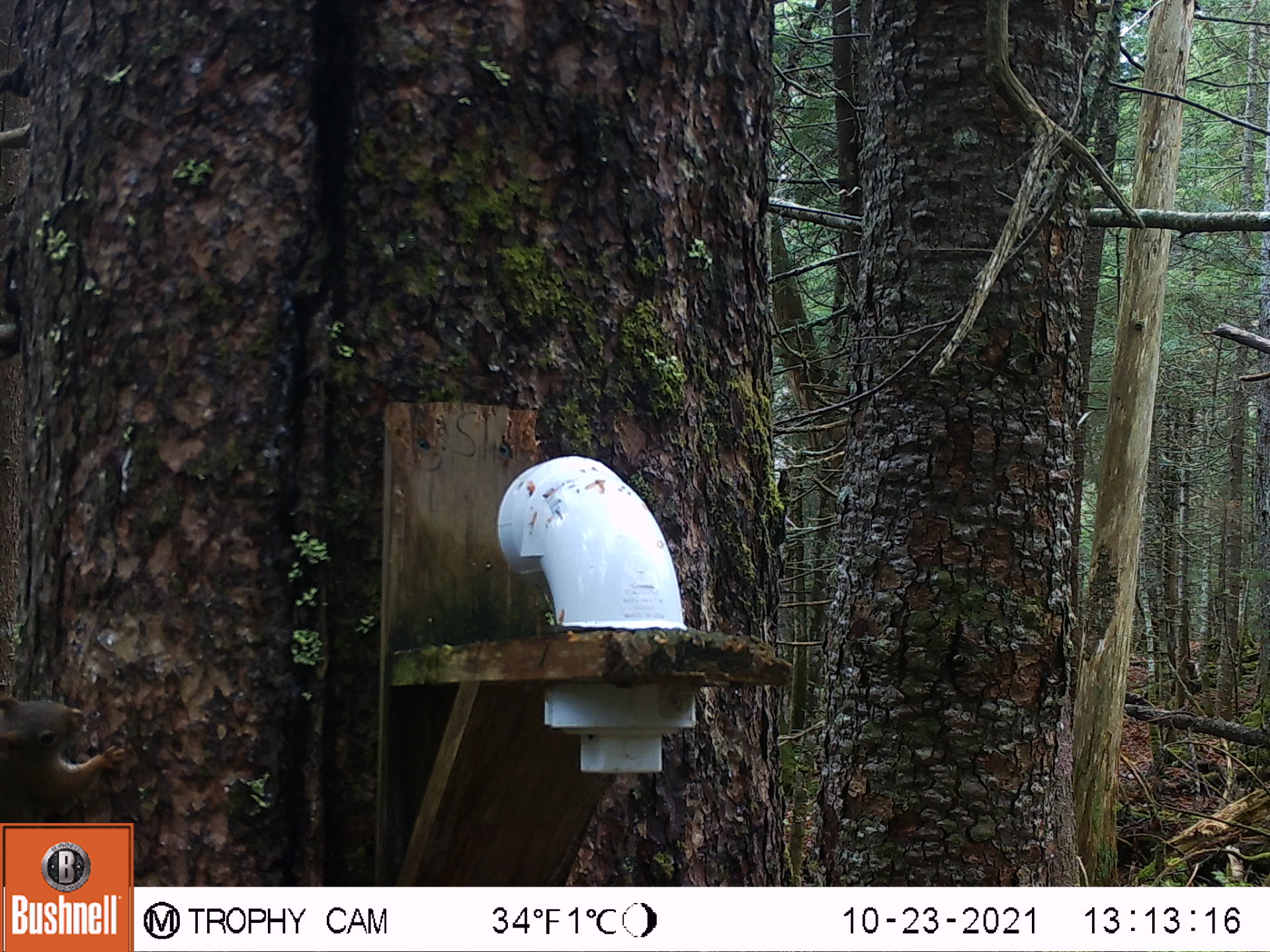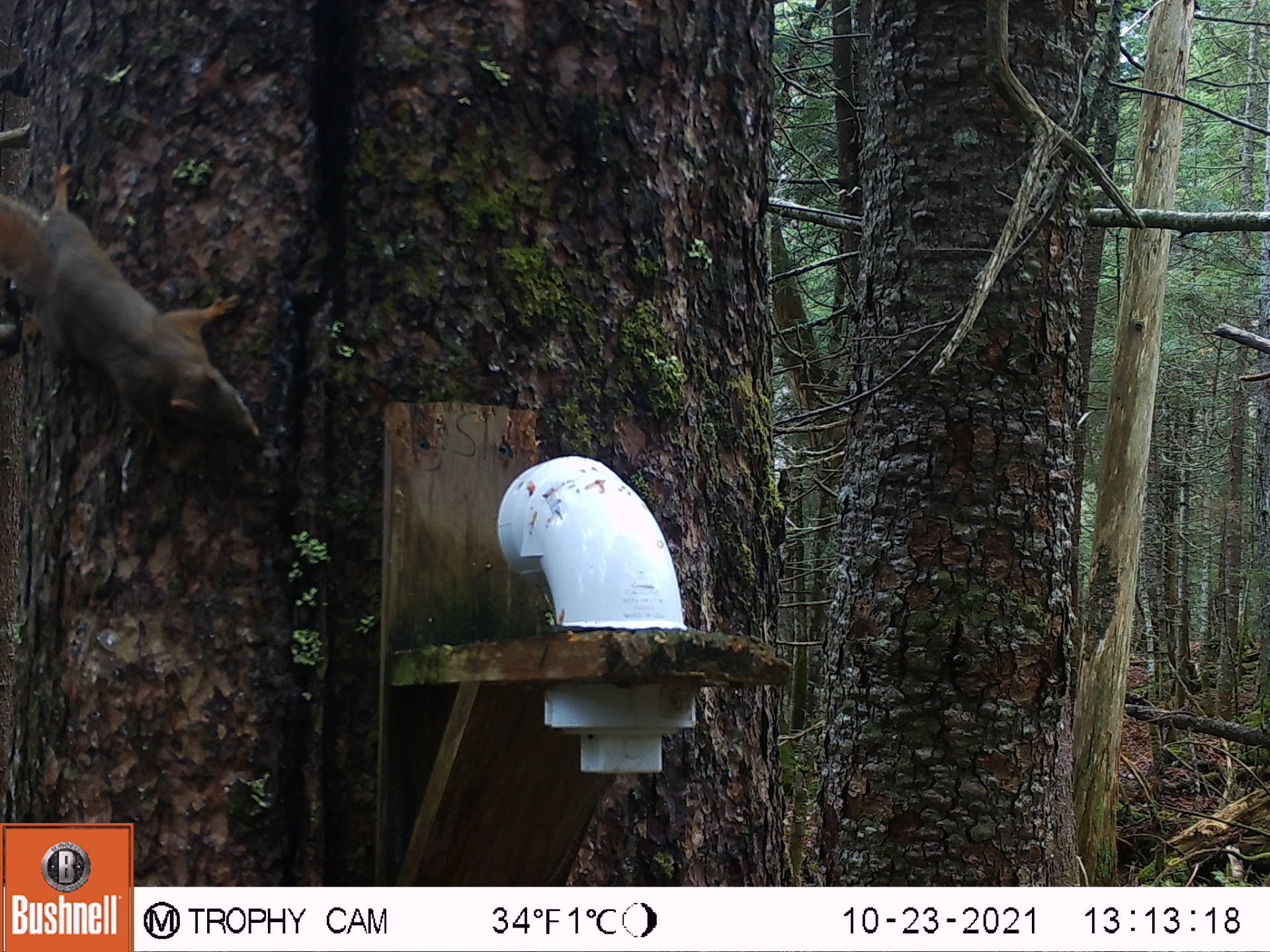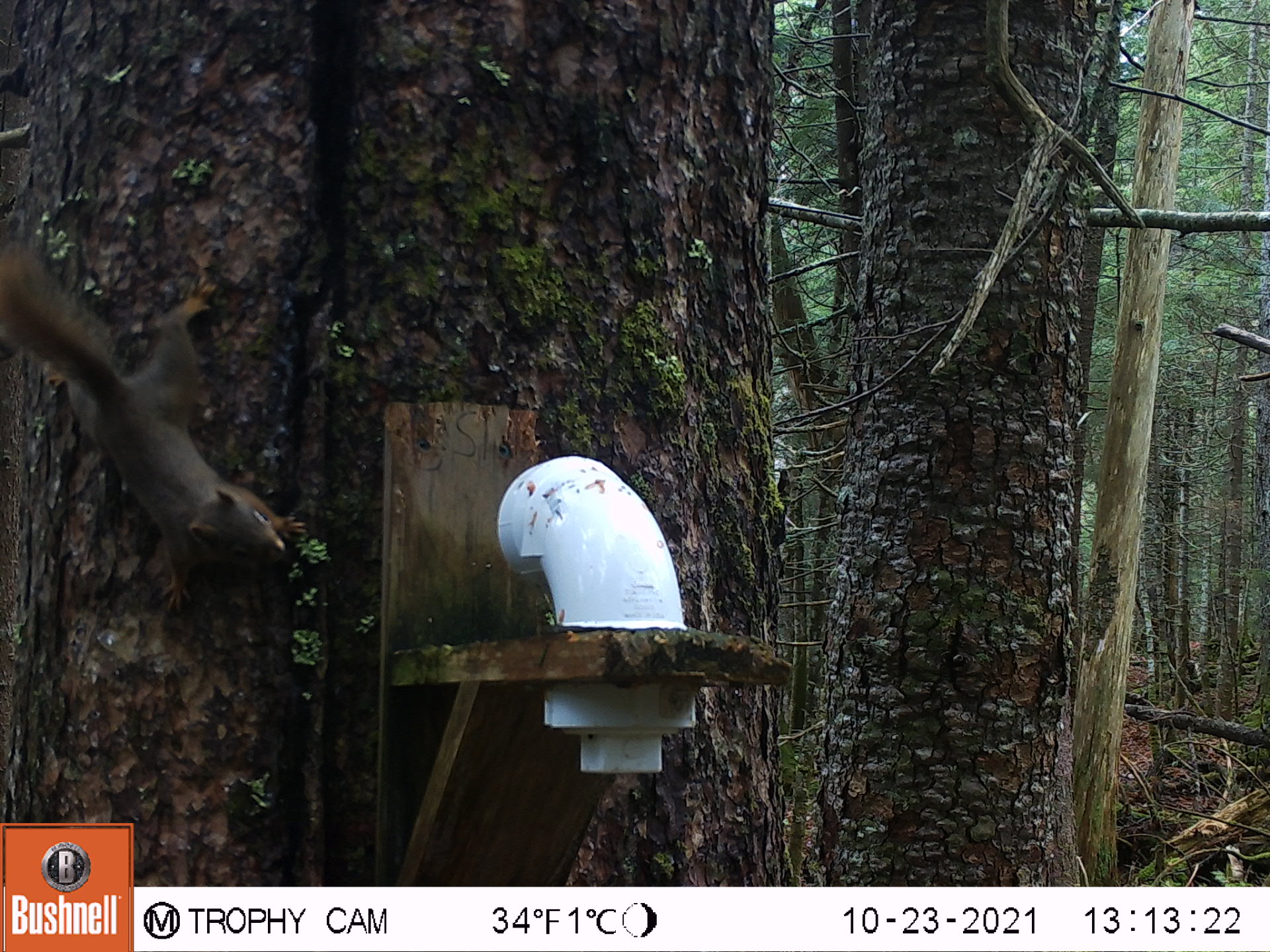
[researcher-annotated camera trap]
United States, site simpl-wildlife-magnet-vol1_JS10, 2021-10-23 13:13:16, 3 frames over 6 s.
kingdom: Animalia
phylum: Chordata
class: Mammalia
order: Rodentia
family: Sciuridae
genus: Tamiasciurus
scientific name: Tamiasciurus hudsonicus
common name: red squirrel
Red squirrel (Tamiasciurus hudsonicus).